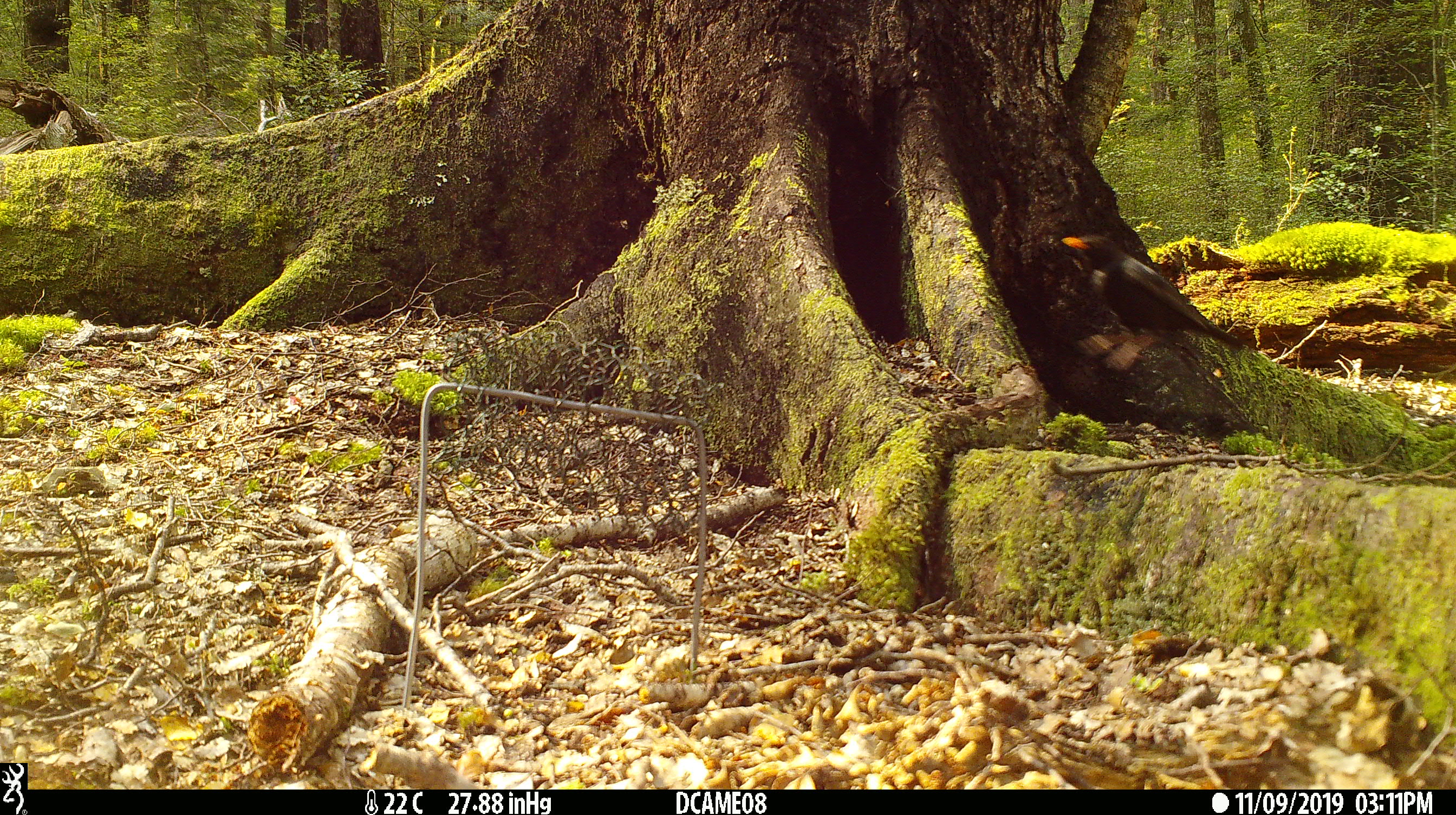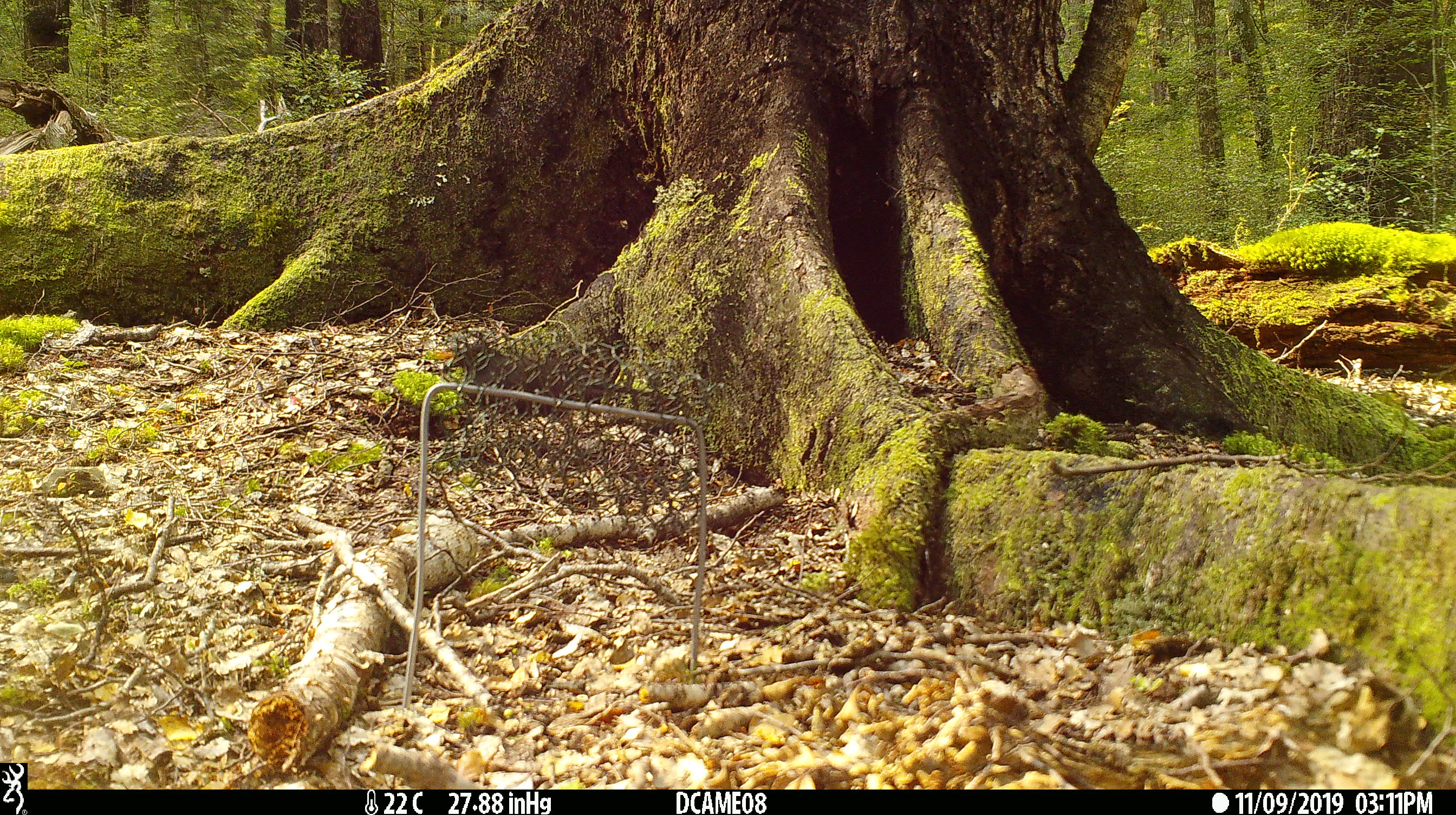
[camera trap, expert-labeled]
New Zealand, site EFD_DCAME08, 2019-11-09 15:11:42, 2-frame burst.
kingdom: Animalia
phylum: Chordata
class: Aves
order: Passeriformes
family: Turdidae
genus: Turdus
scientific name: Turdus merula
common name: eurasian blackbird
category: blackbird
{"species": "blackbird (eurasian blackbird) (Turdus merula)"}